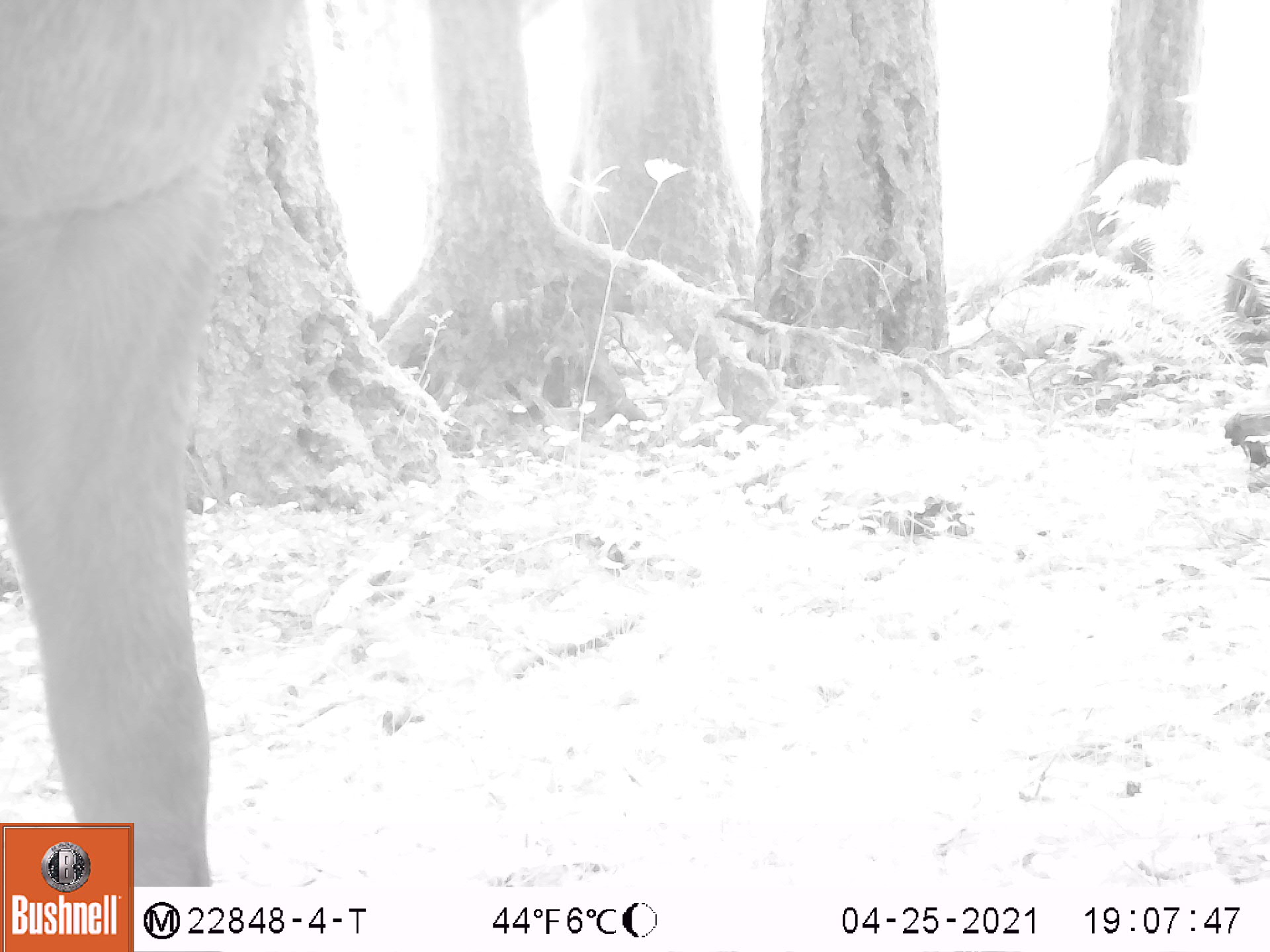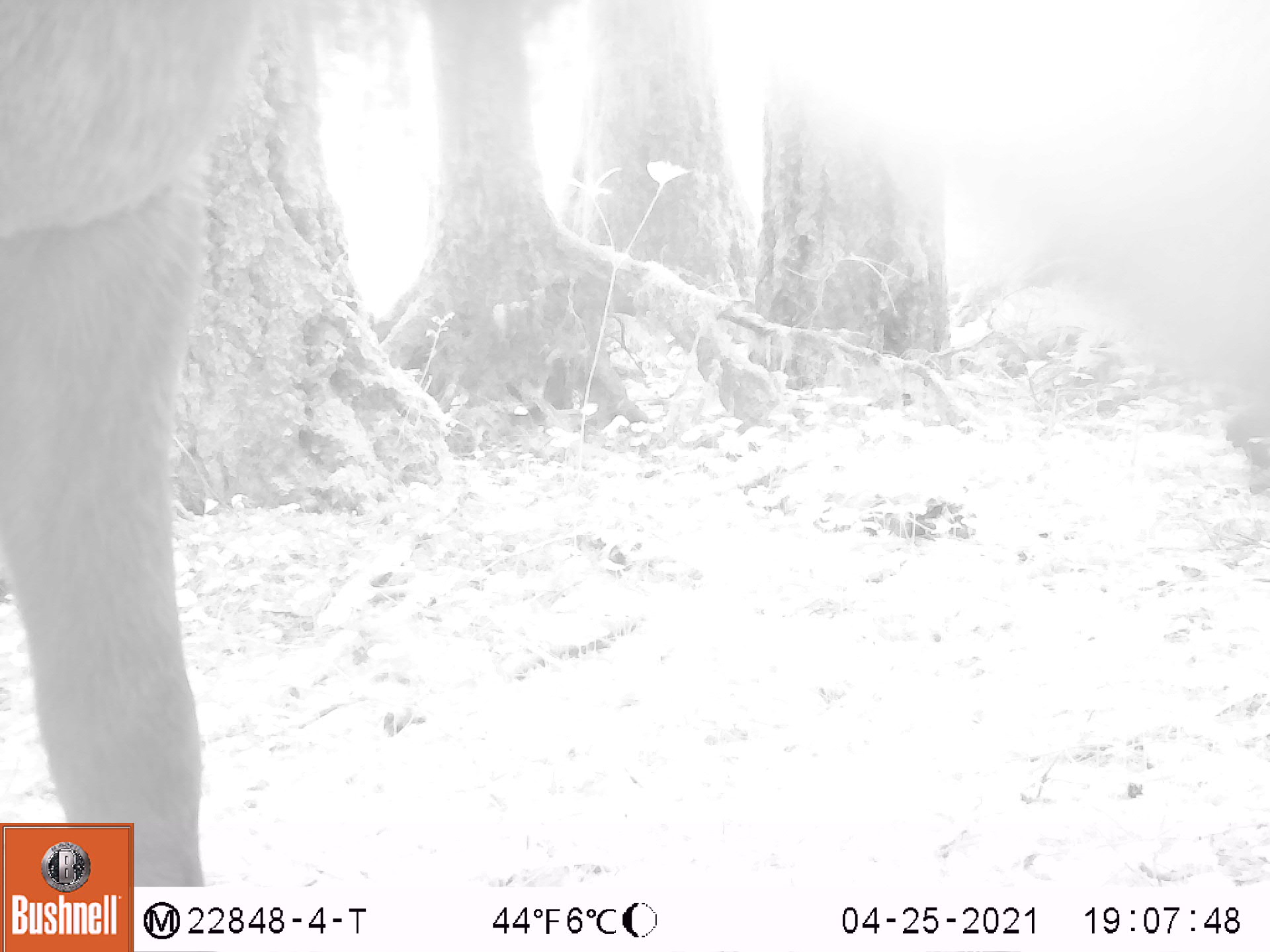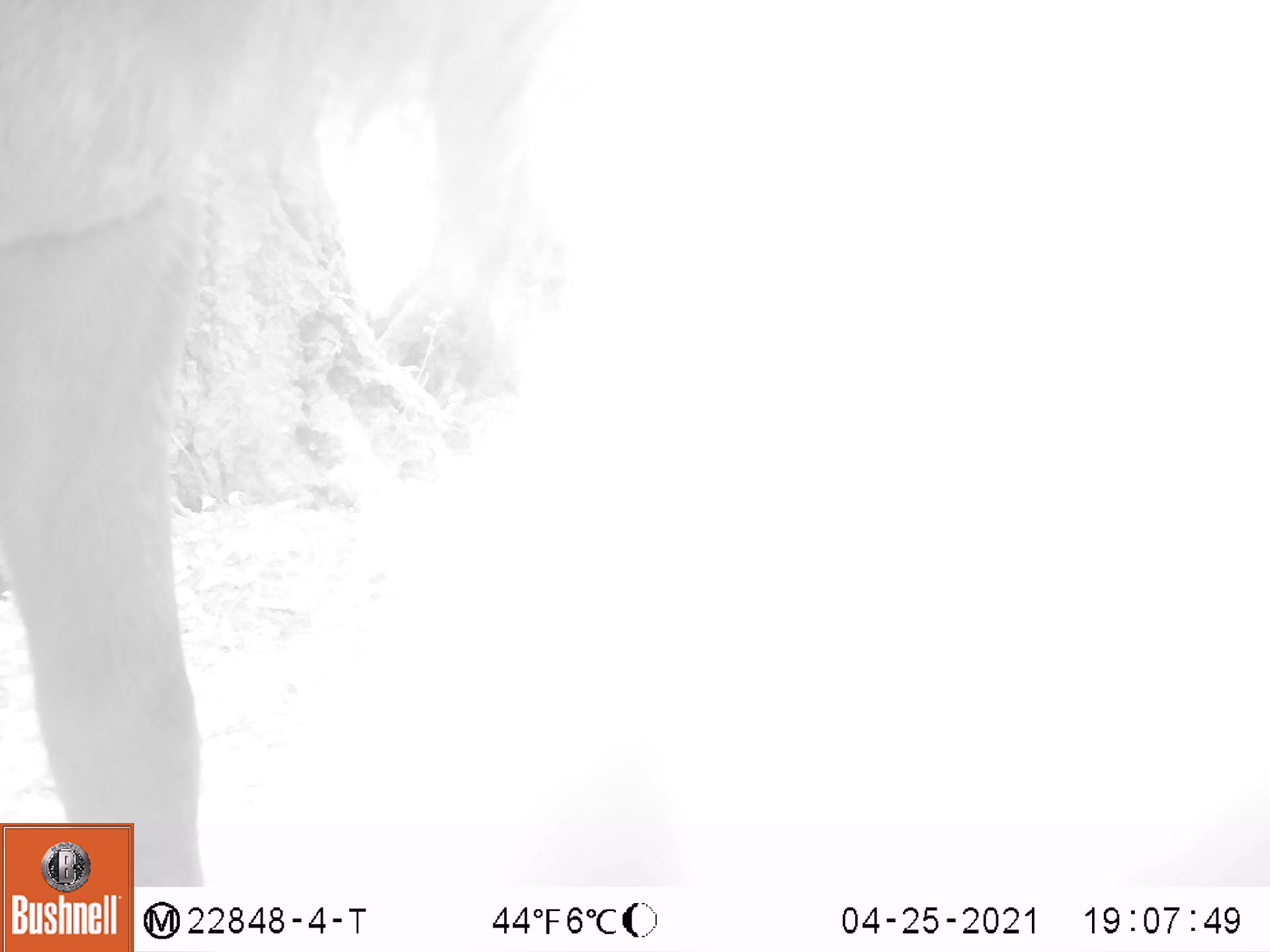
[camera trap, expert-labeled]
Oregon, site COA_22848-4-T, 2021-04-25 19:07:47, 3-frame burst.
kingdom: Animalia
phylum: Chordata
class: Mammalia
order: Artiodactyla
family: Cervidae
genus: Cervus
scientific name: Cervus canadensis roosevelti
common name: roosevelt elk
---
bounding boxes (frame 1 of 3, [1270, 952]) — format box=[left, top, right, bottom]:
roosevelt elk: box=[4, 3, 312, 816]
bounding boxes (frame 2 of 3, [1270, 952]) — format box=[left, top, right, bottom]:
roosevelt elk: box=[0, 1, 272, 819]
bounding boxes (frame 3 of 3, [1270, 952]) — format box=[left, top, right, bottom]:
roosevelt elk: box=[3, 1, 554, 819]